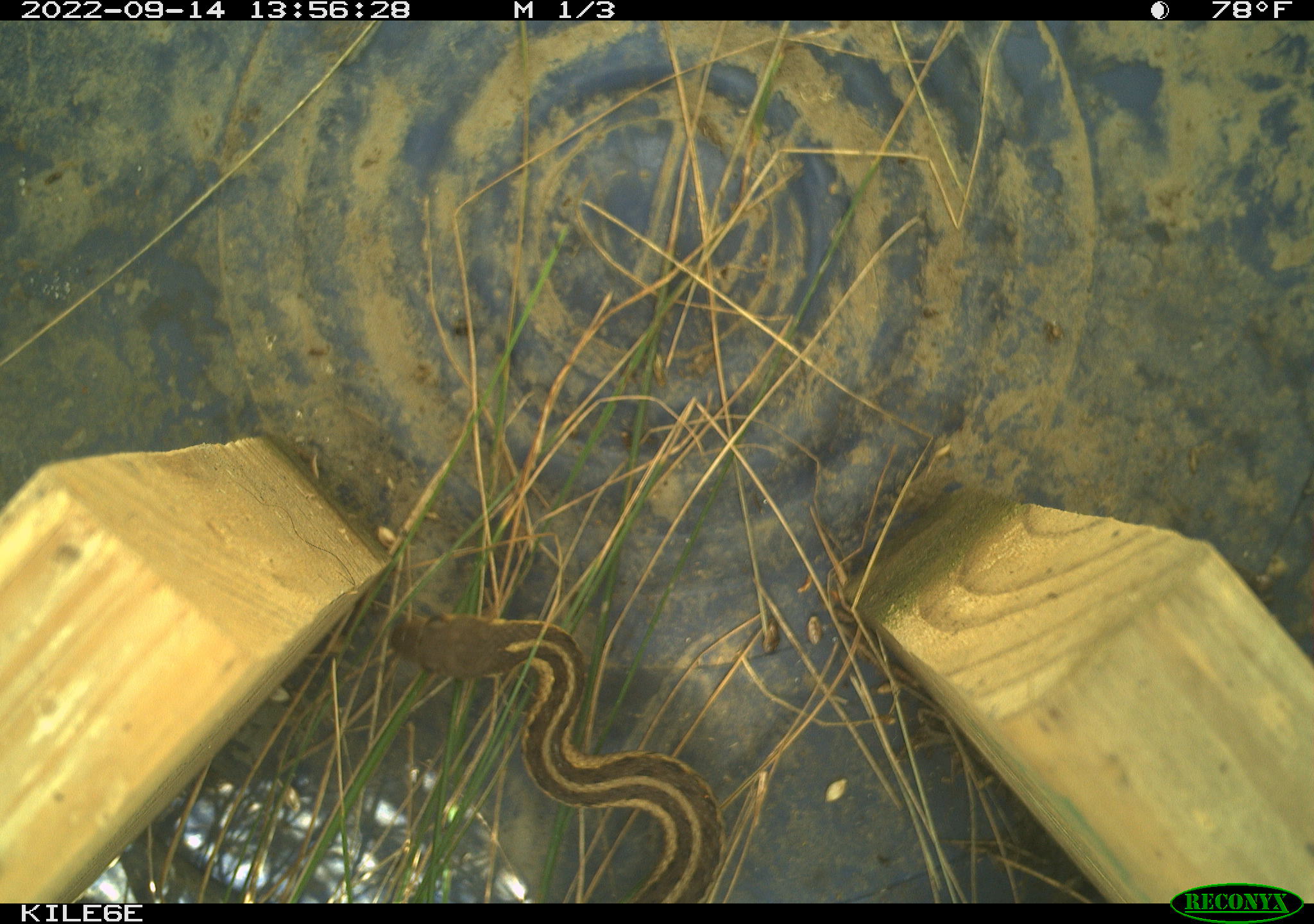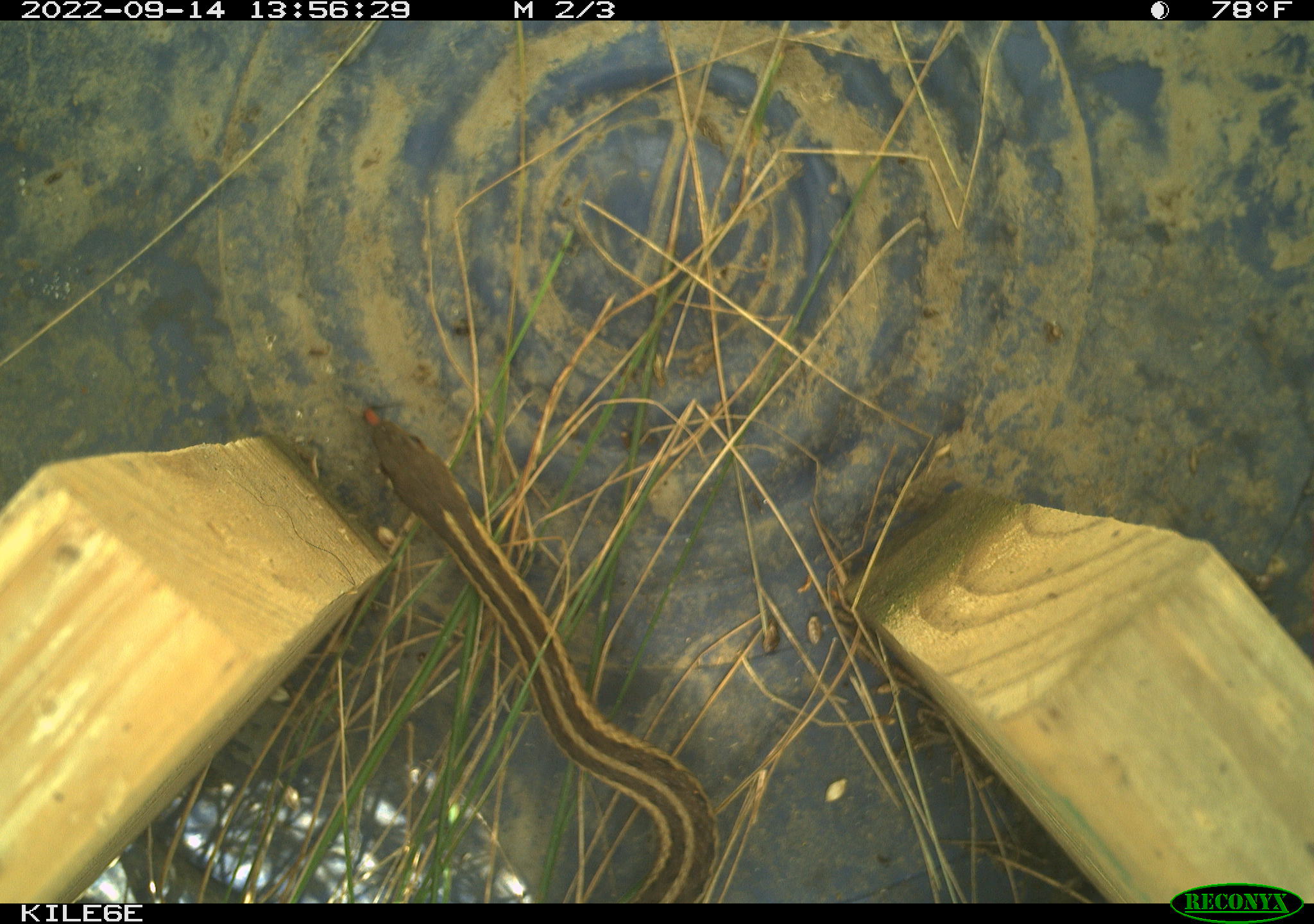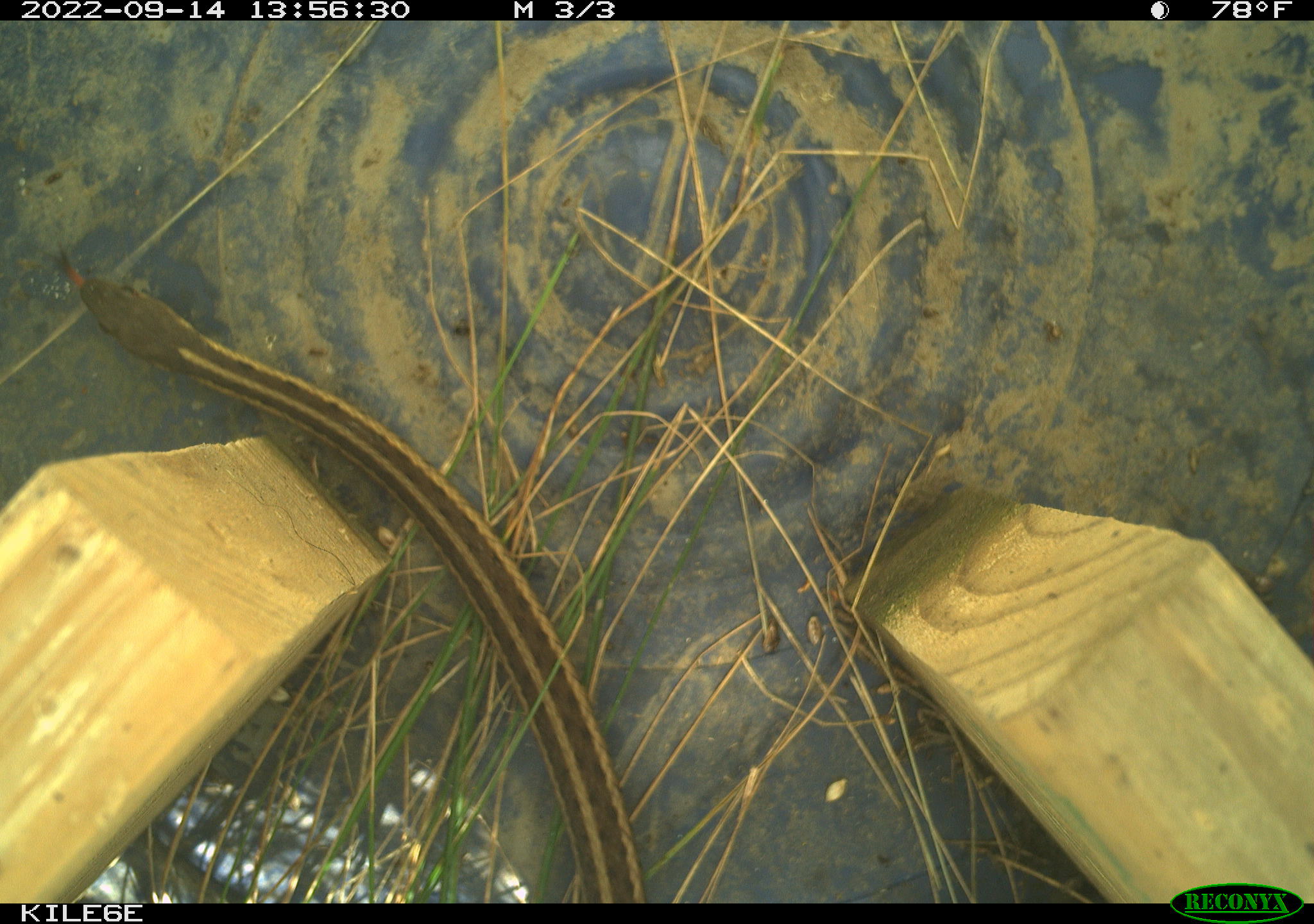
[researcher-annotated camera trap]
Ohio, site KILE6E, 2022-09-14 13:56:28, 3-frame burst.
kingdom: Animalia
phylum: Chordata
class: Reptilia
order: Squamata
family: Colubridae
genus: Thamnophis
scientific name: Thamnophis sirtalis sirtalis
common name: eastern gartersnake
Eastern gartersnake (Thamnophis sirtalis sirtalis).